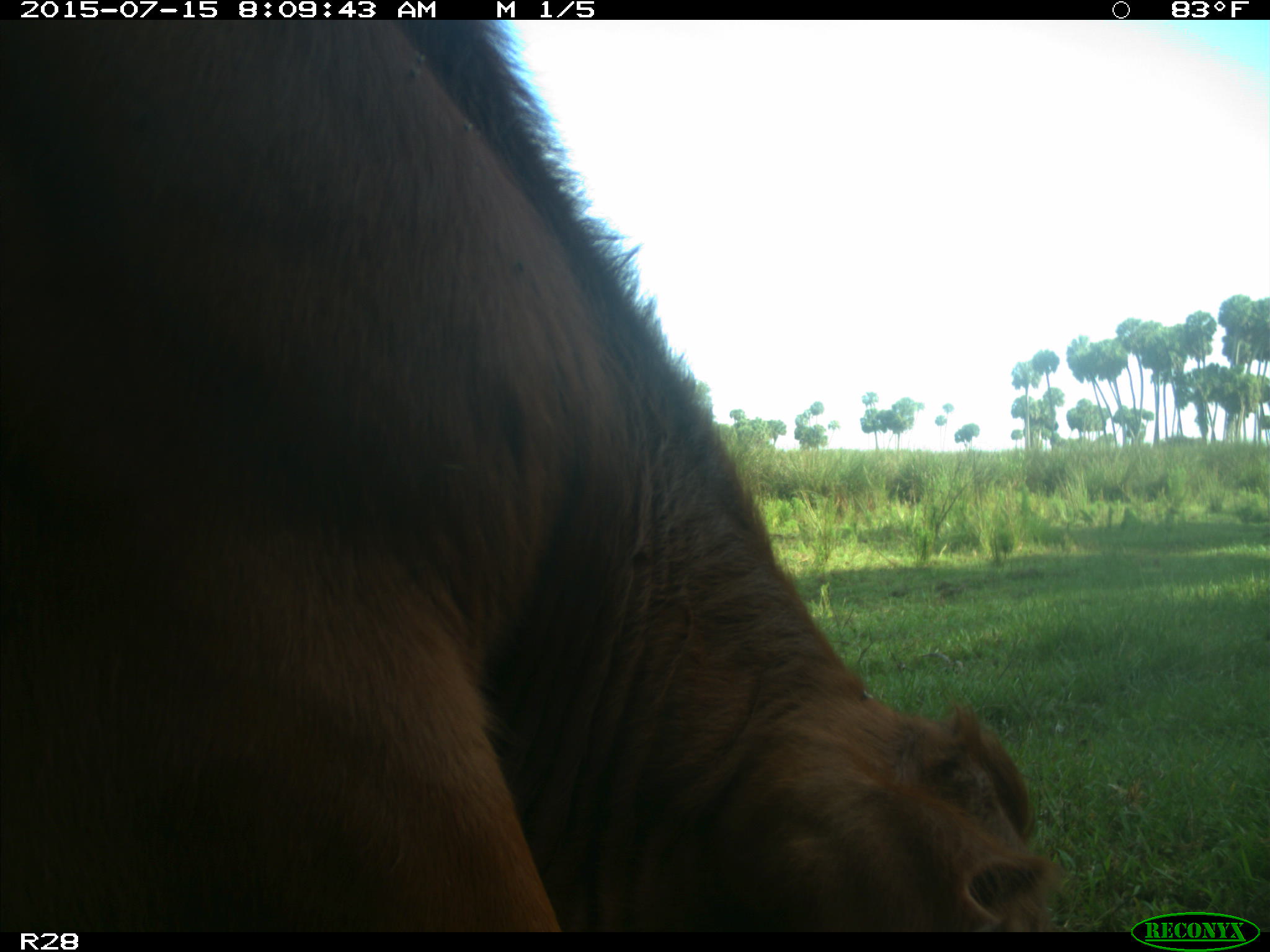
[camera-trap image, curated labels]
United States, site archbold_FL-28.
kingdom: Animalia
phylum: Chordata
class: Mammalia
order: Artiodactyla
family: Bovidae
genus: Bos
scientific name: Bos taurus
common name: domestic cow